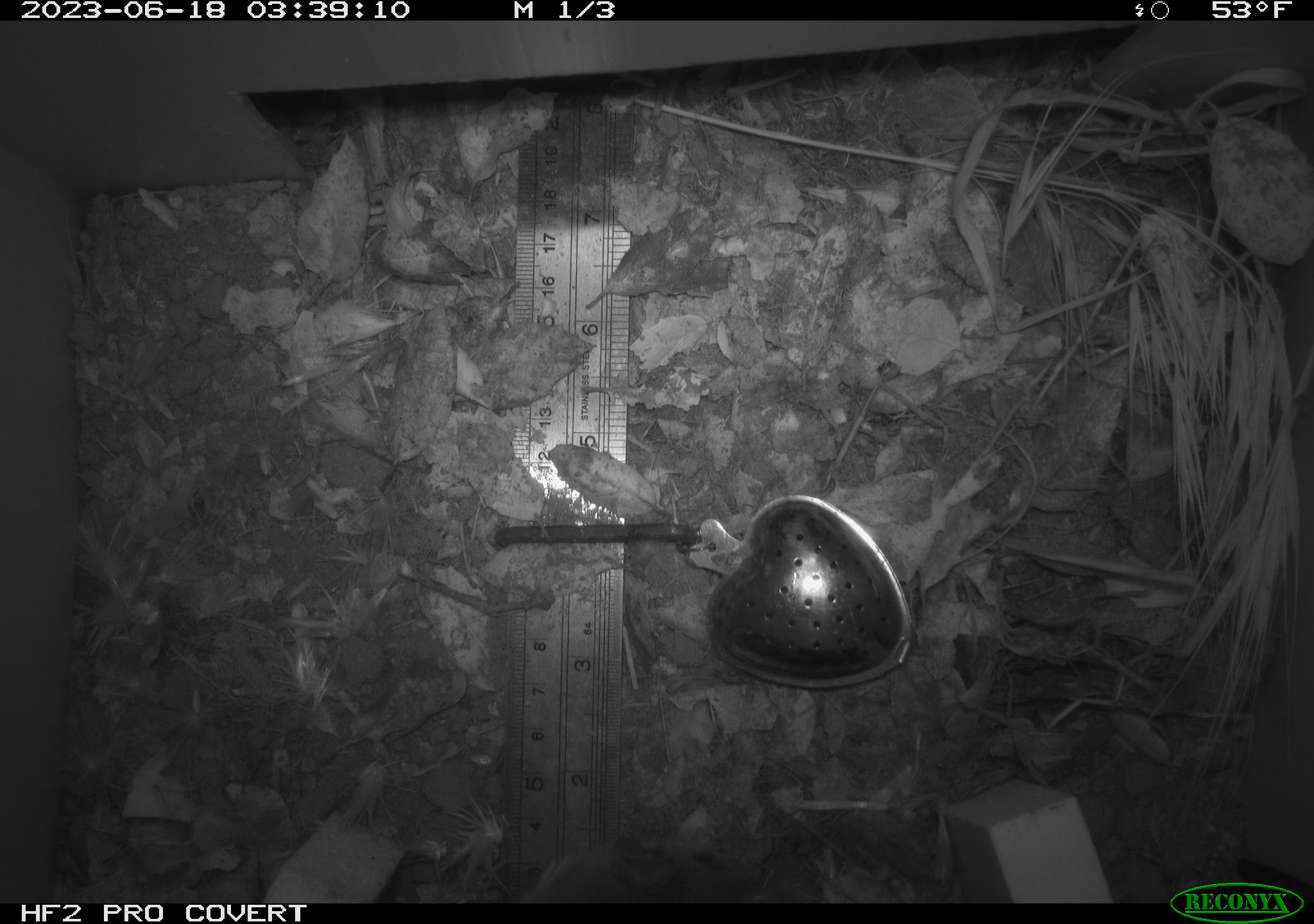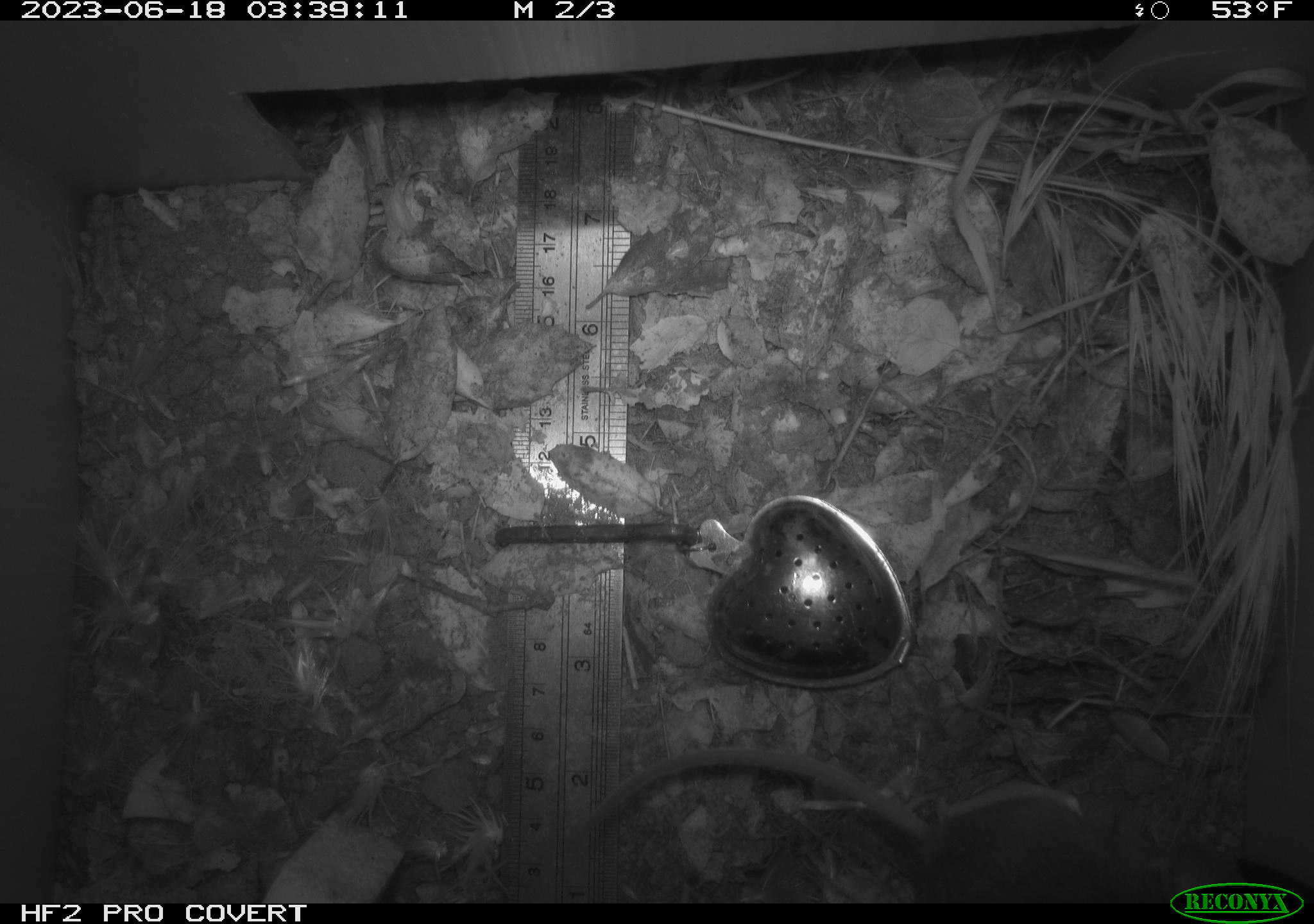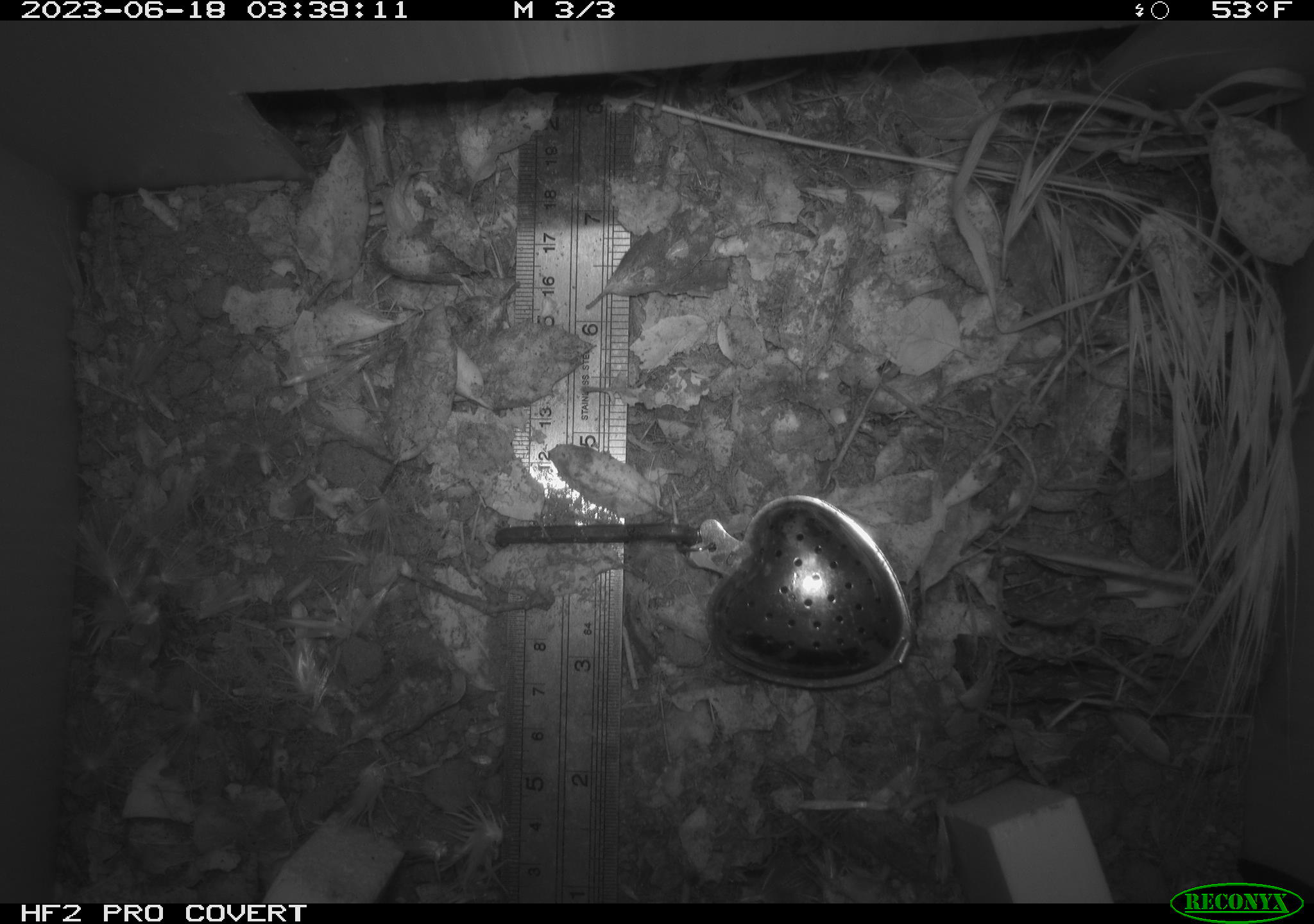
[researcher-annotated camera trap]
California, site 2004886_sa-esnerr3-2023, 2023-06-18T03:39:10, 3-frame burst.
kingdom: Animalia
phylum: Chordata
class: Mammalia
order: Rodentia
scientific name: Rodentia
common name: mouse species